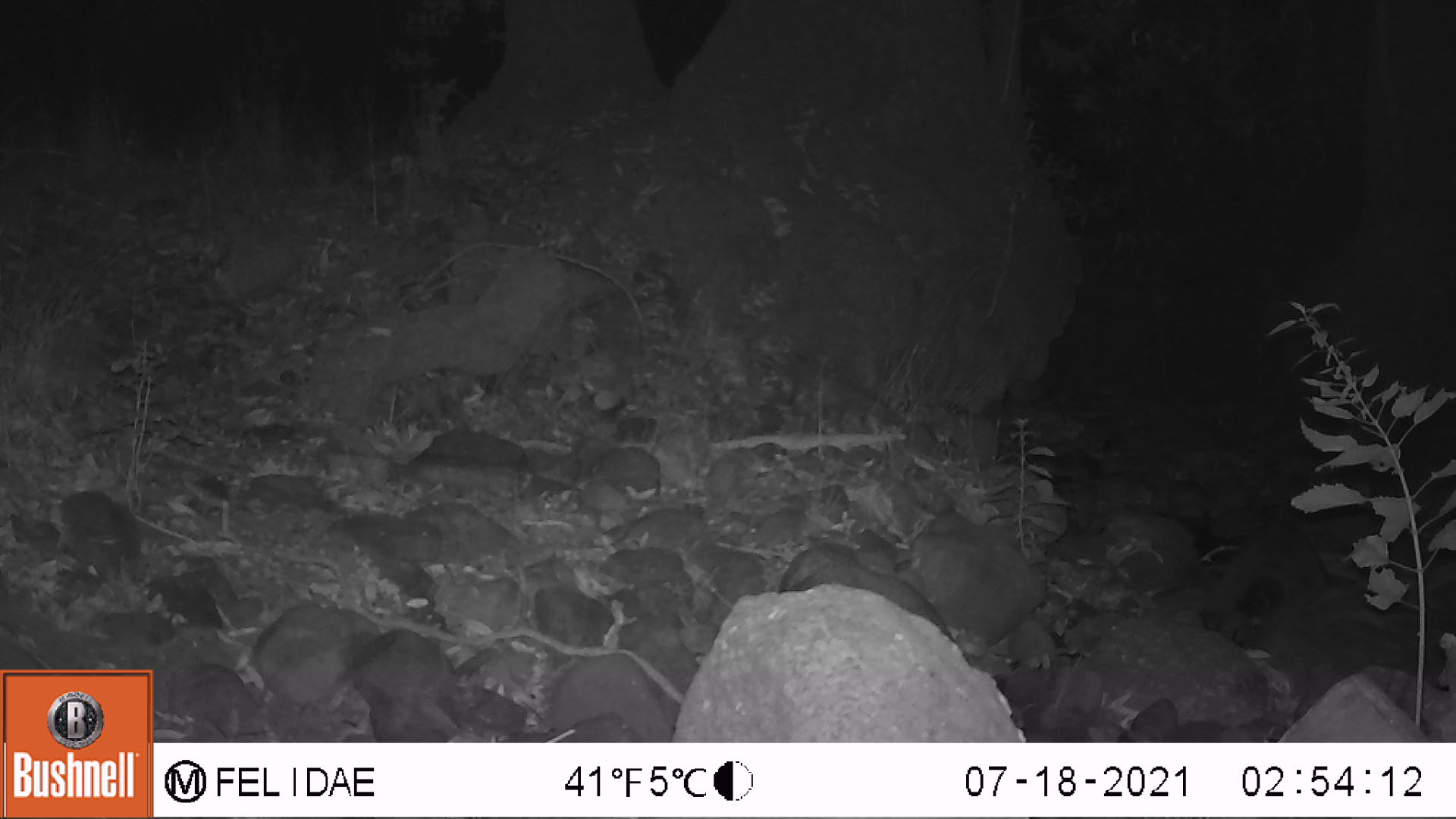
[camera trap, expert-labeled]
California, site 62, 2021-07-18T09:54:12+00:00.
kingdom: Animalia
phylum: Chordata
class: Mammalia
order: Carnivora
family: Procyonidae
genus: Procyon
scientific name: Procyon lotor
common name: raccoon